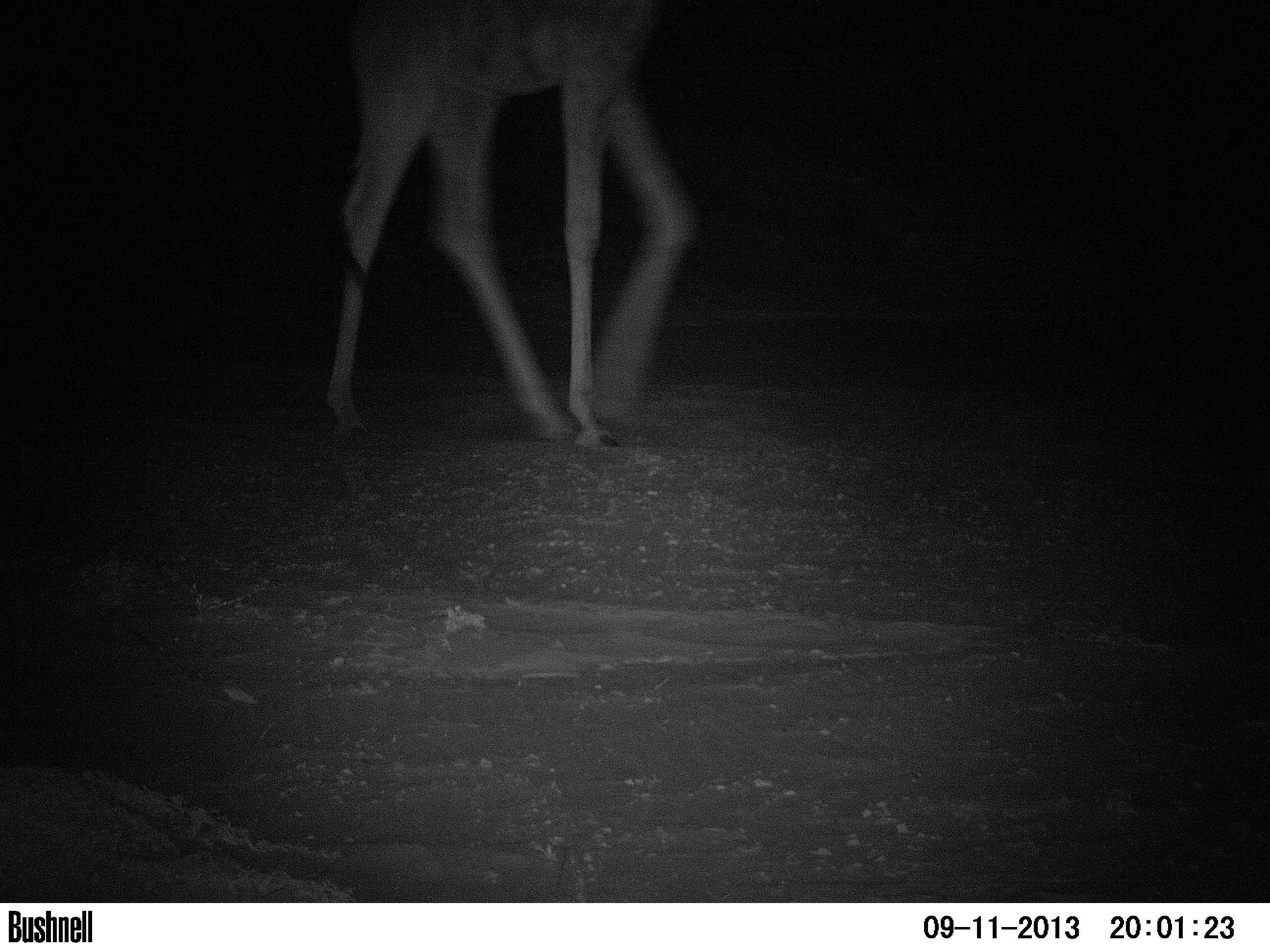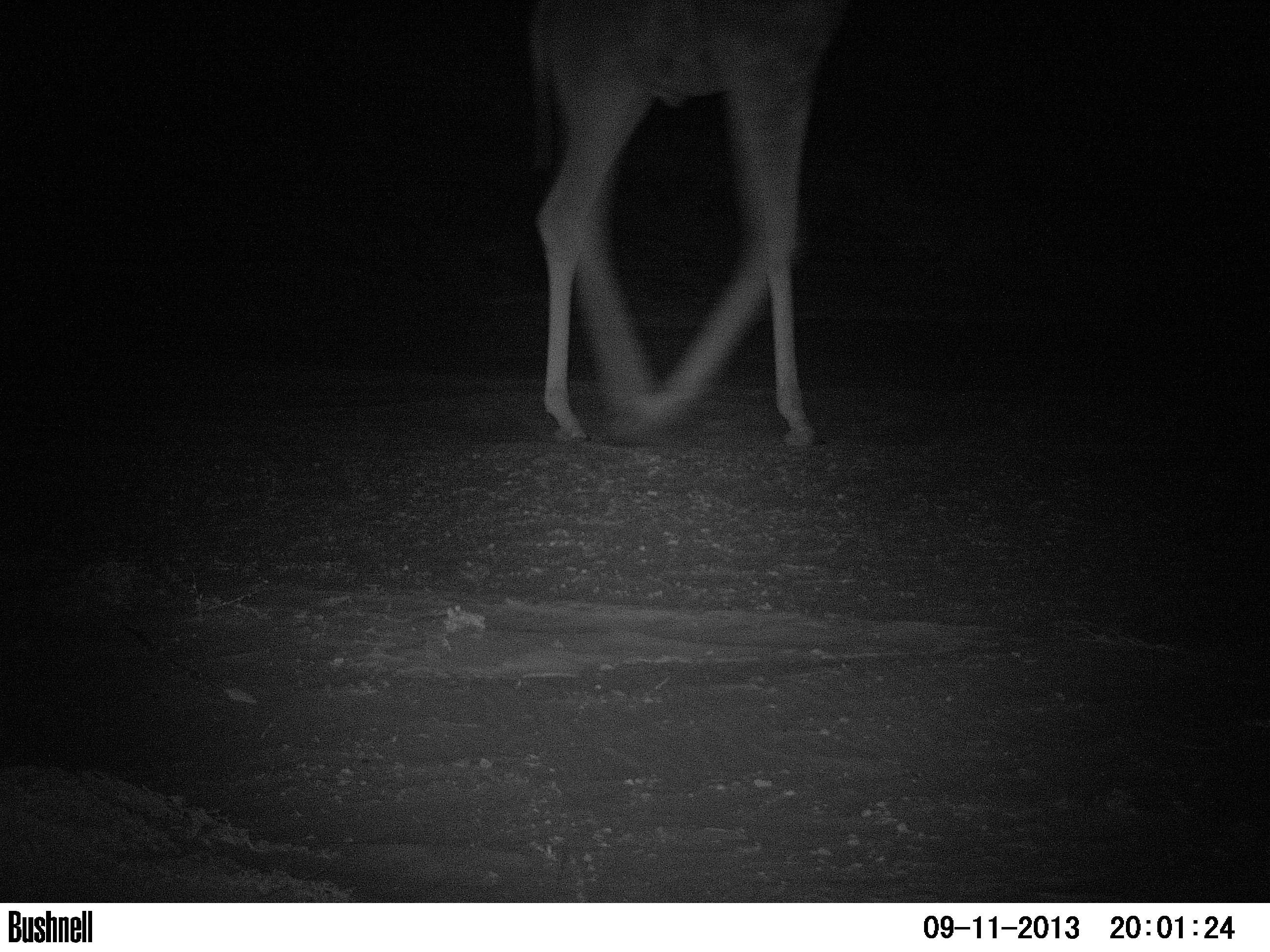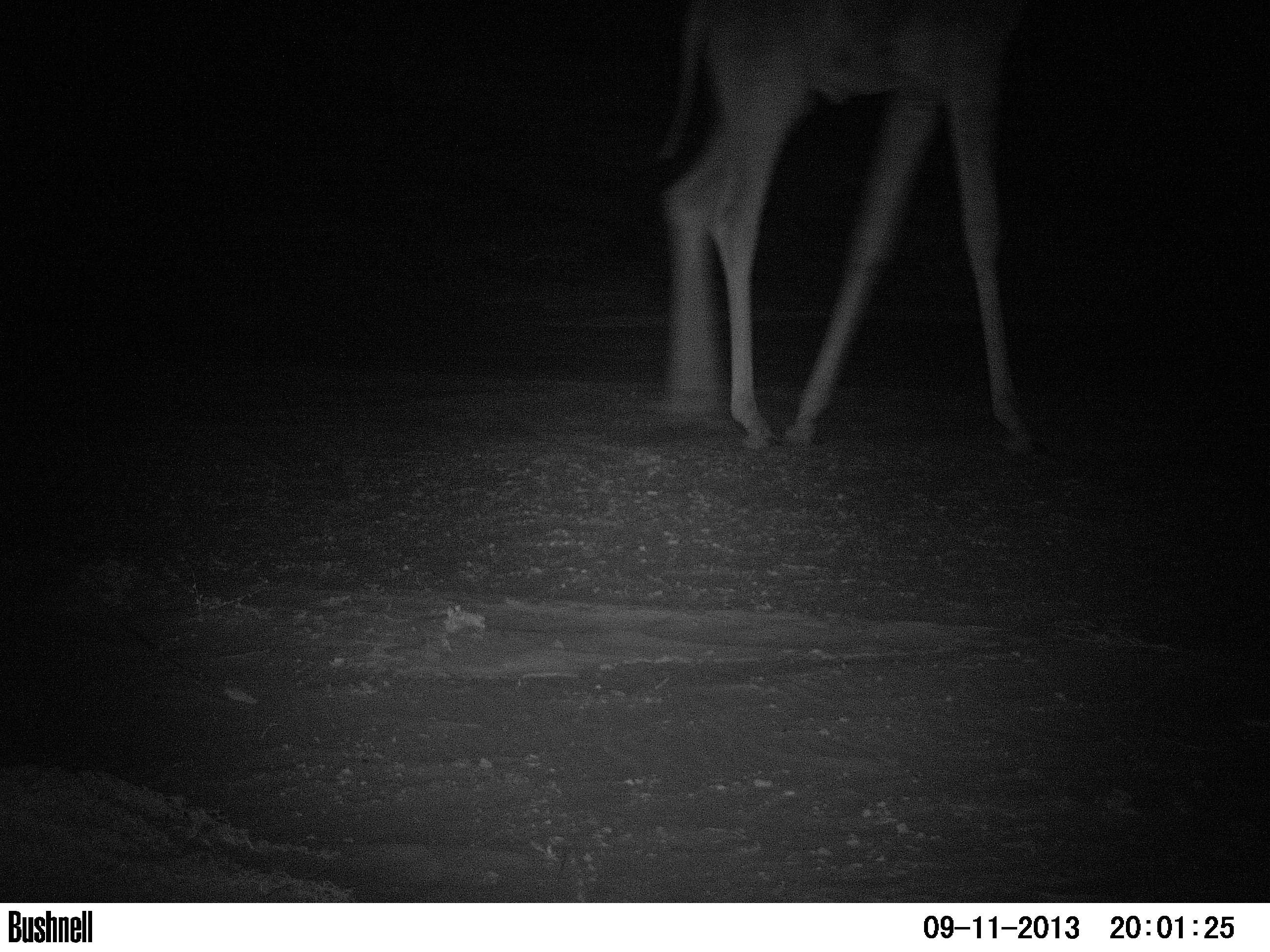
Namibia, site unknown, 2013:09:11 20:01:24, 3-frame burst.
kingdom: Animalia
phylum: Chordata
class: Mammalia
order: Artiodactyla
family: Giraffidae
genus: Giraffa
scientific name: Giraffa camelopardalis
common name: giraffe